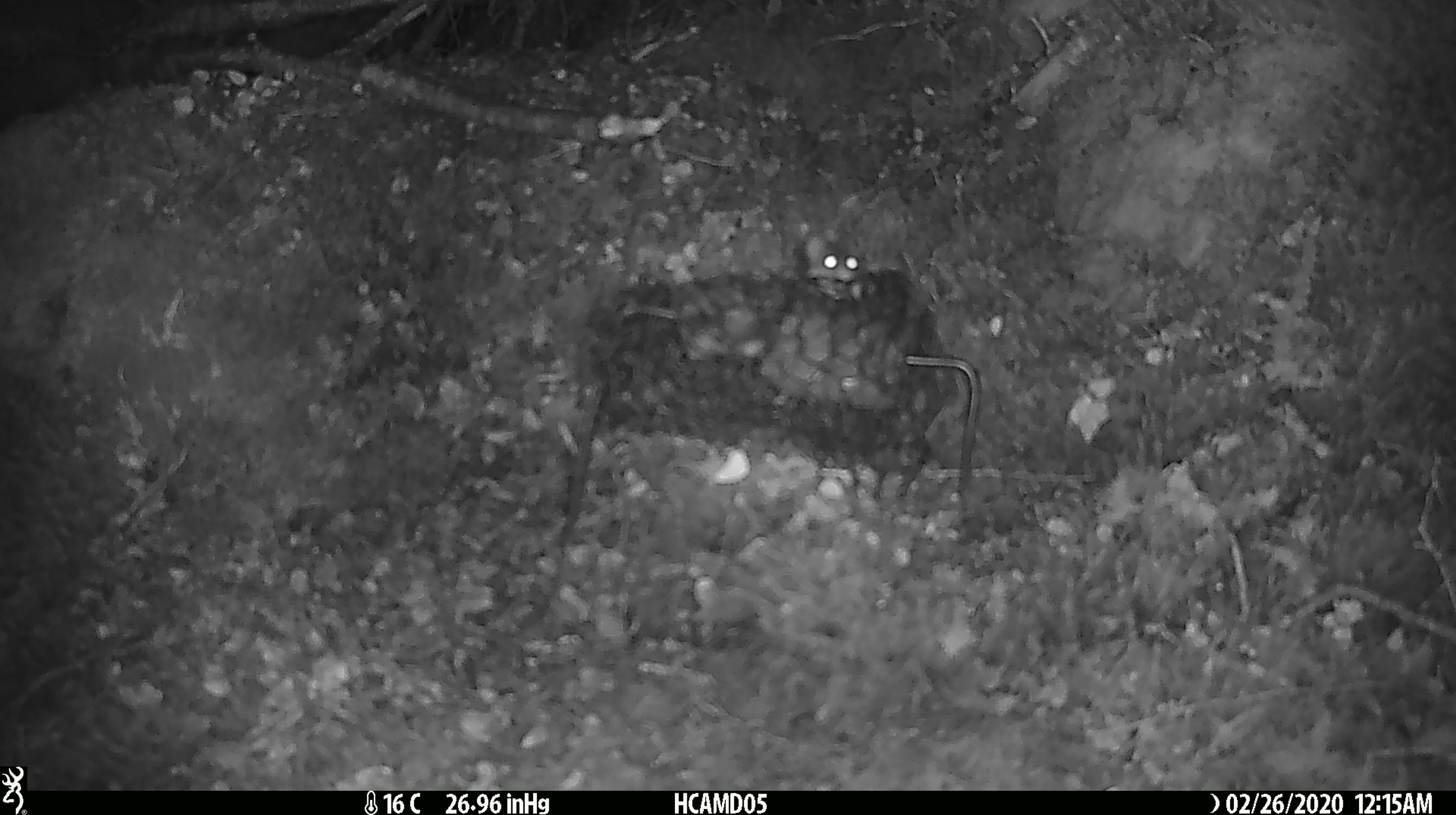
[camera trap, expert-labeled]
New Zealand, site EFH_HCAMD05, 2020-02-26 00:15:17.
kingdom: Animalia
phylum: Chordata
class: Mammalia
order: Rodentia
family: Muridae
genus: Mus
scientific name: Mus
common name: mouse